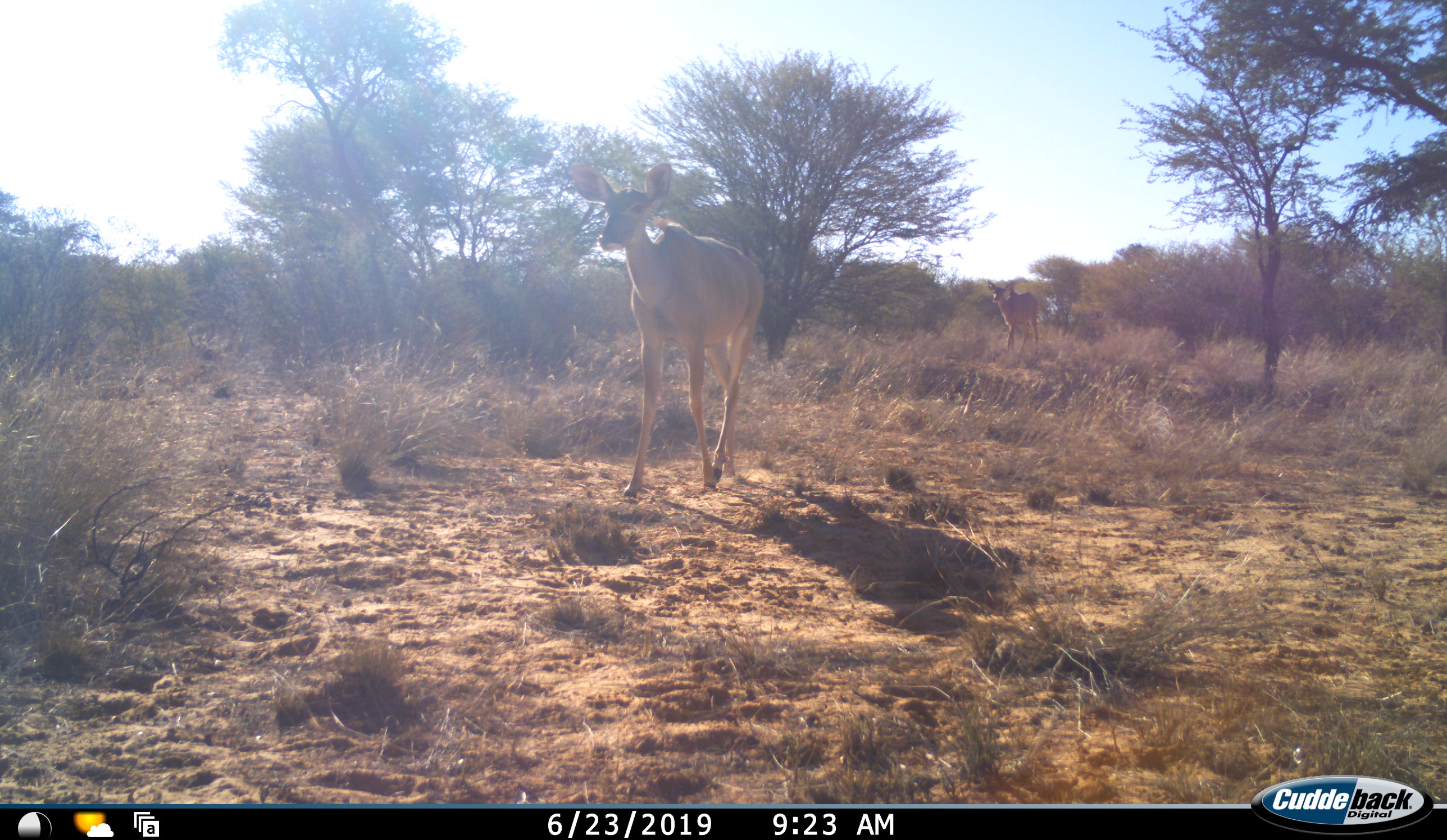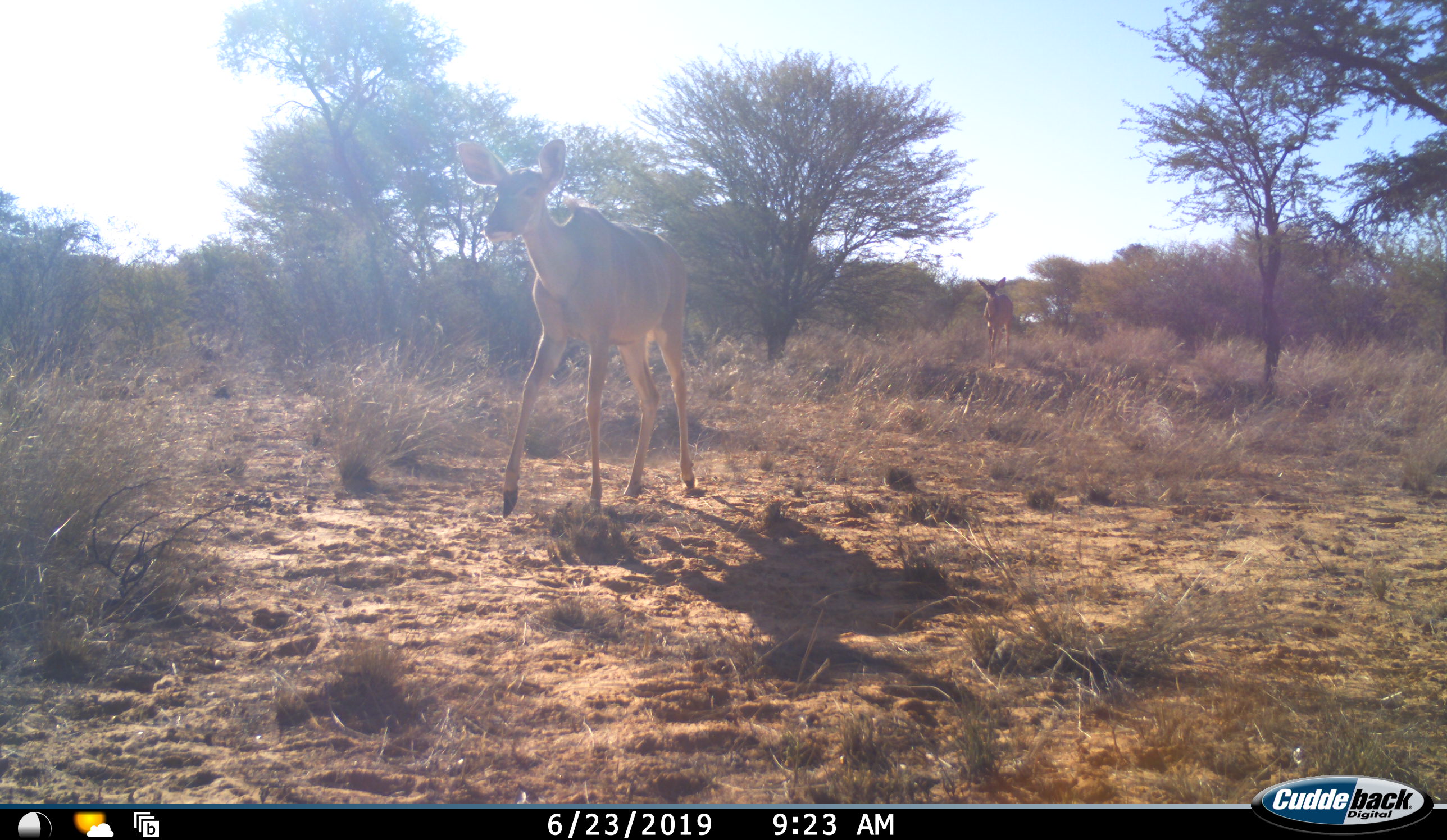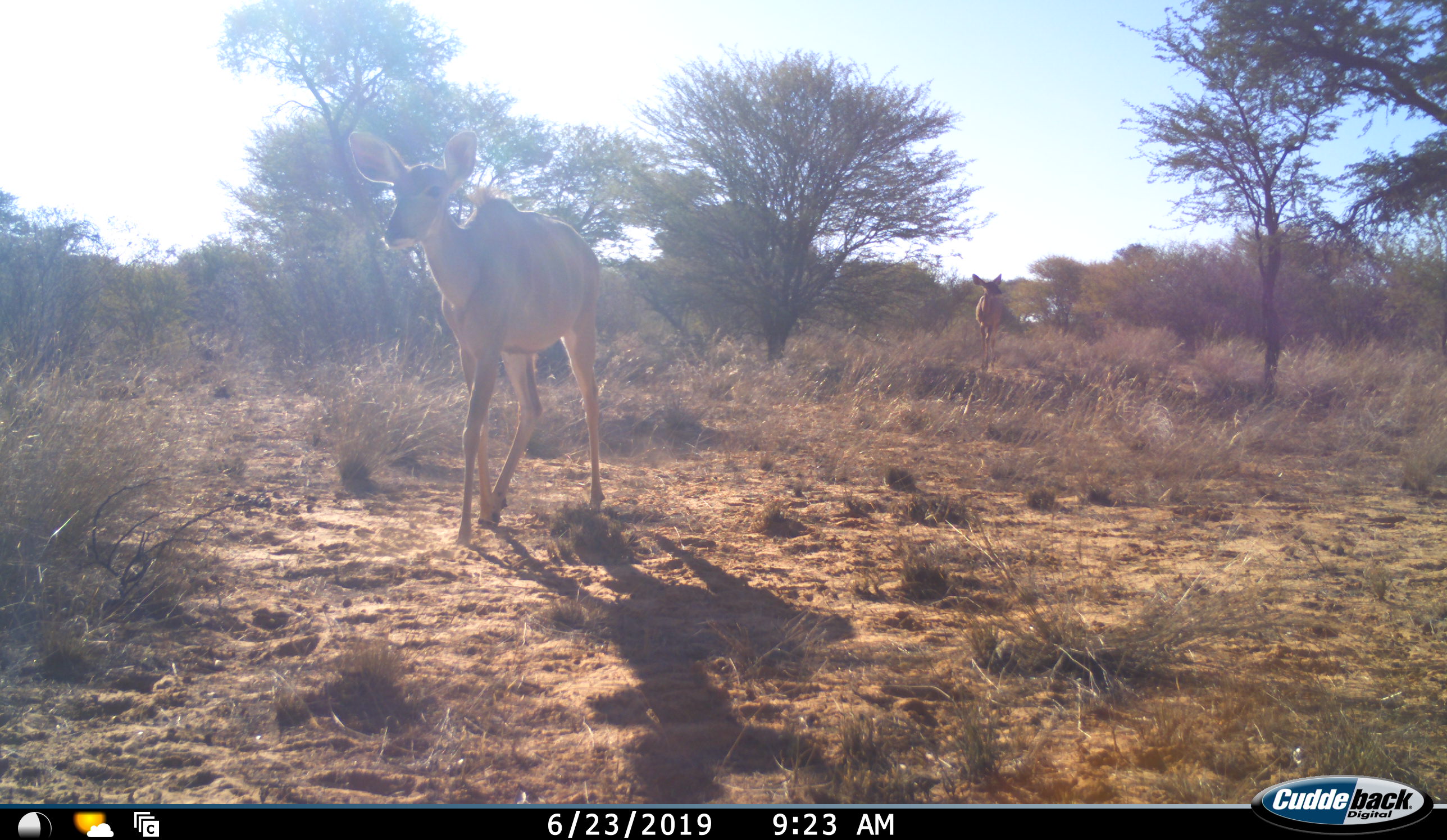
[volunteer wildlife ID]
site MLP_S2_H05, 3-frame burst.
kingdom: Animalia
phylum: Chordata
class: Mammalia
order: Artiodactyla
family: Bovidae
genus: Tragelaphus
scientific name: Tragelaphus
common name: kudu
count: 2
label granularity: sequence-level